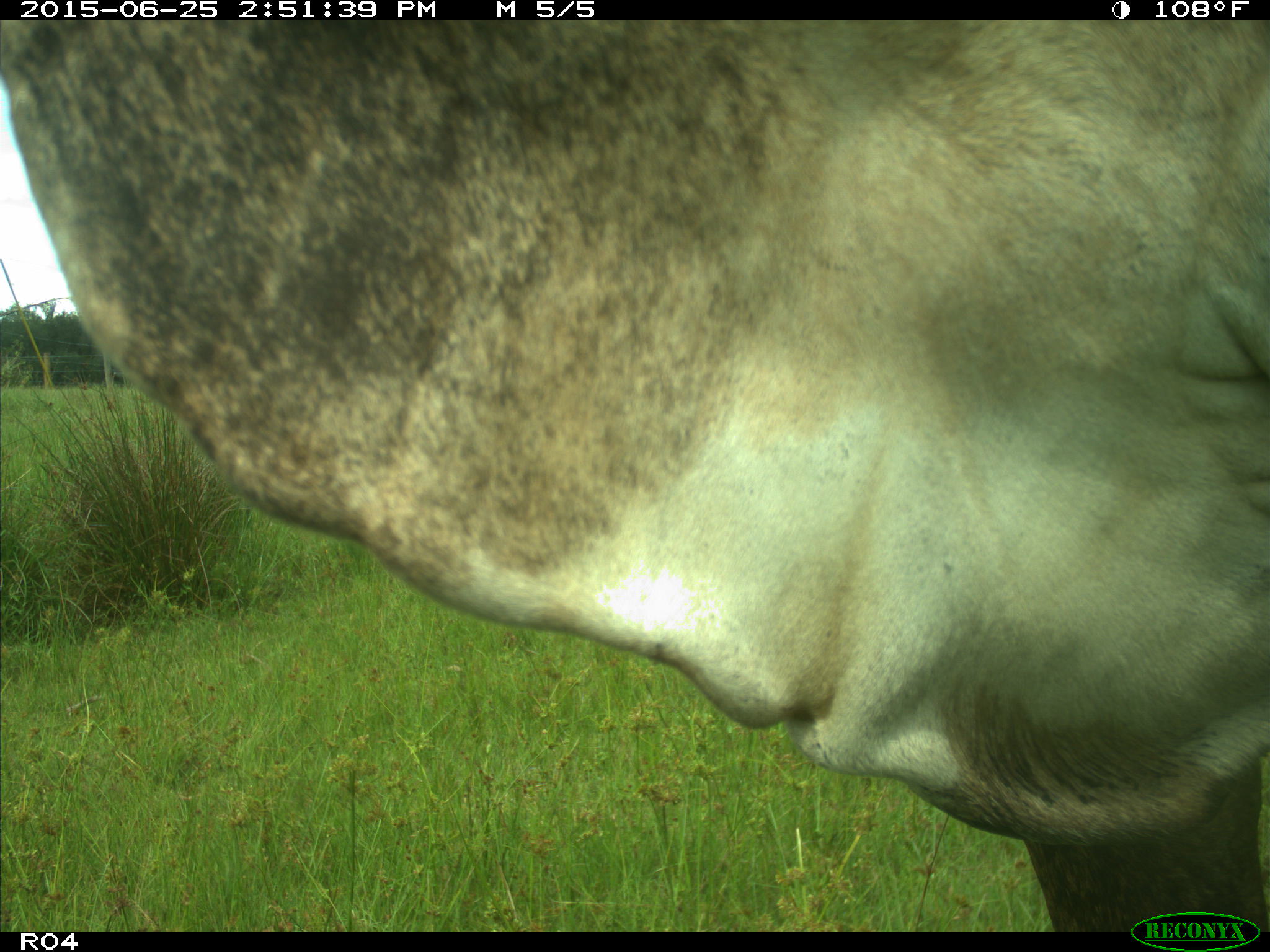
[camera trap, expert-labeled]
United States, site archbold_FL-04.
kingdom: Animalia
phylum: Chordata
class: Mammalia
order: Artiodactyla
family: Bovidae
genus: Bos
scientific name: Bos taurus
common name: domestic cow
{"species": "Bos taurus (domestic cow)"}